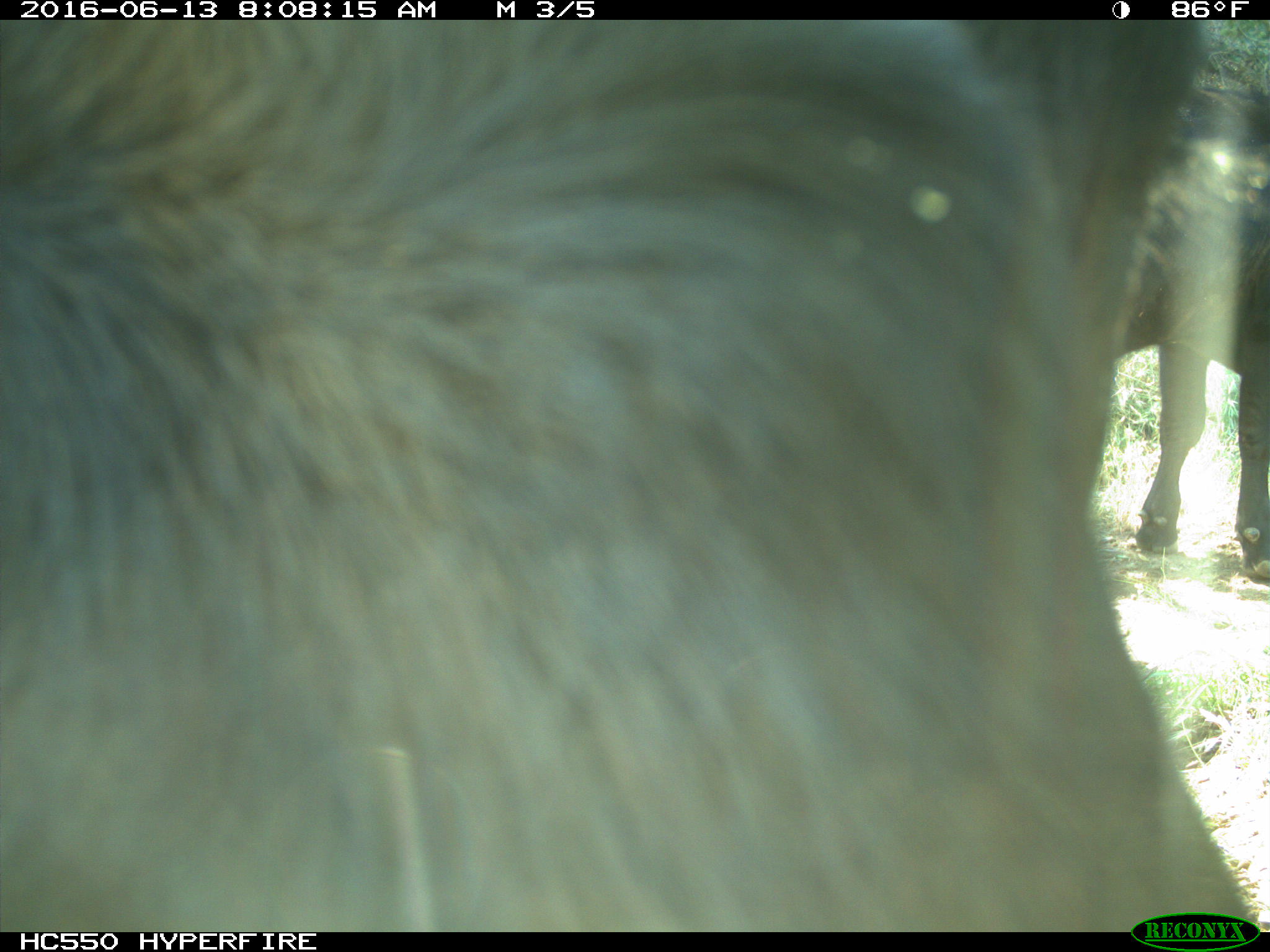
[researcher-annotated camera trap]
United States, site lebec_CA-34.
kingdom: Animalia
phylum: Chordata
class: Mammalia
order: Artiodactyla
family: Bovidae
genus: Bos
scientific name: Bos taurus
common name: domestic cow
Bos taurus (domestic cow).